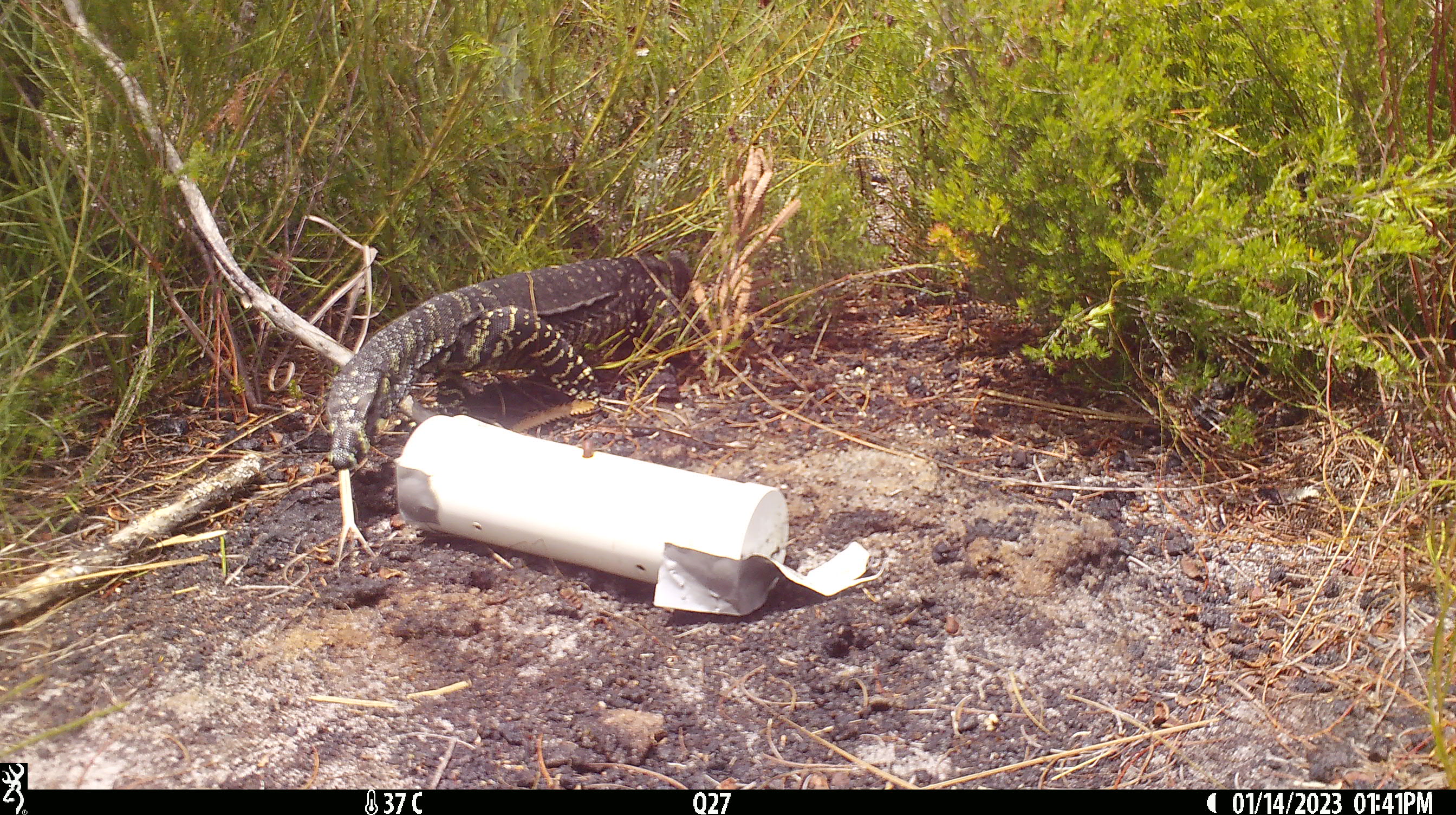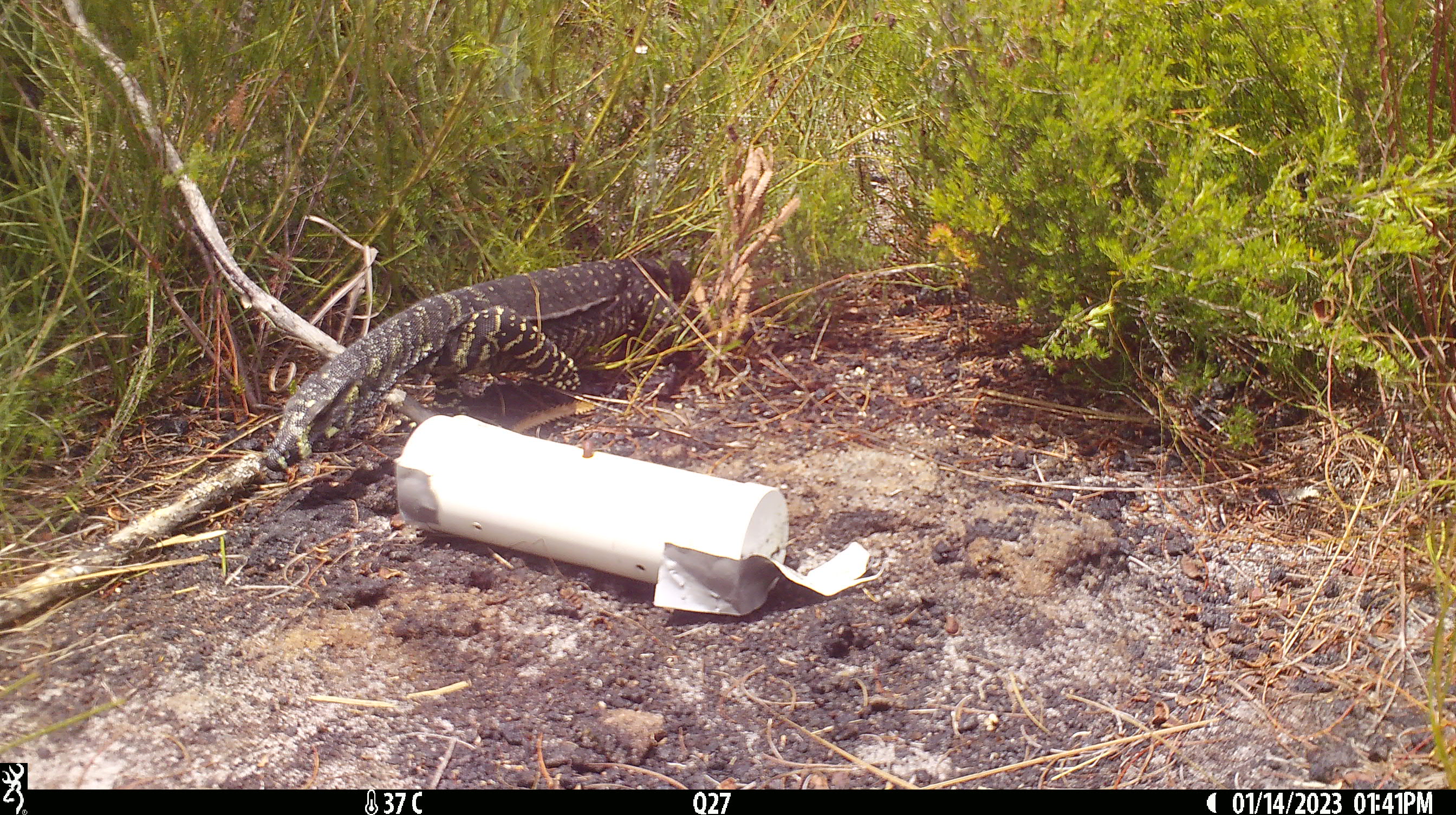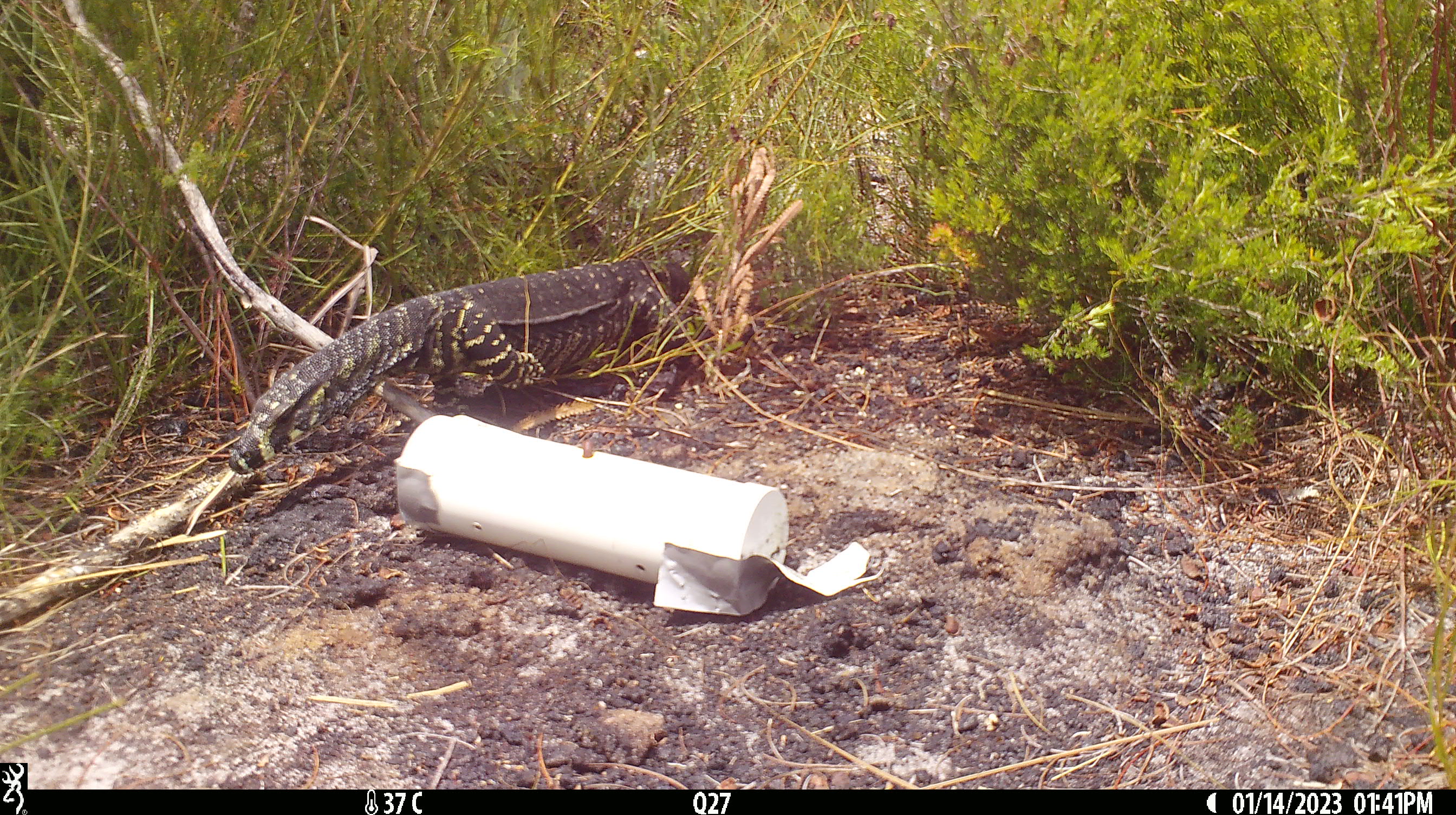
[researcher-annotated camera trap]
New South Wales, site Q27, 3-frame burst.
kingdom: Animalia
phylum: Chordata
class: Reptilia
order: Squamata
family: Varanidae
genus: Varanus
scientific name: Varanus varius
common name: lace monitor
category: goanna